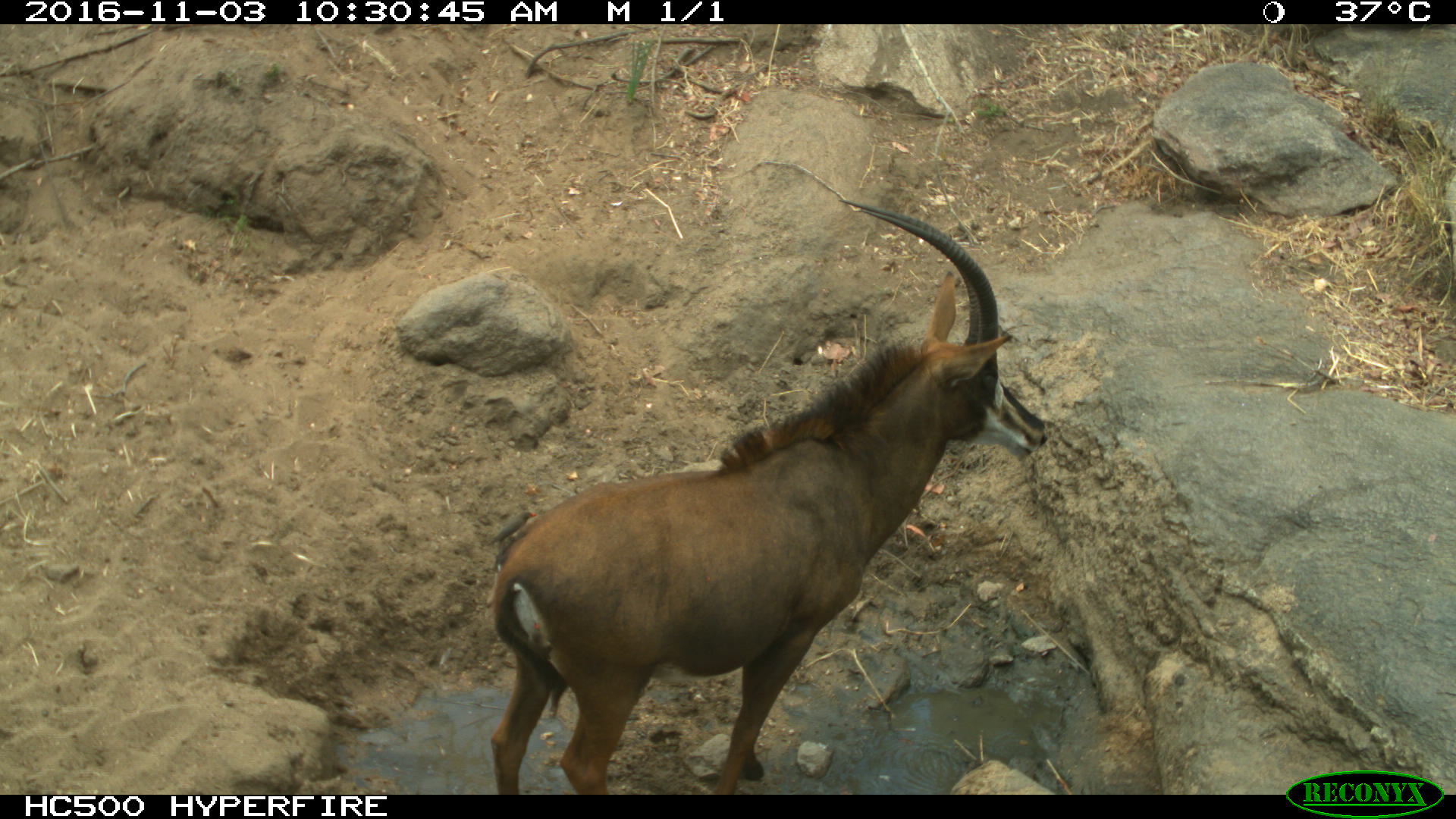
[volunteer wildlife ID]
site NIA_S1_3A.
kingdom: Animalia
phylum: Chordata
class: Mammalia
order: Artiodactyla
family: Bovidae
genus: Hippotragus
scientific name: Hippotragus niger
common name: sable antelope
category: sable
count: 1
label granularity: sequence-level